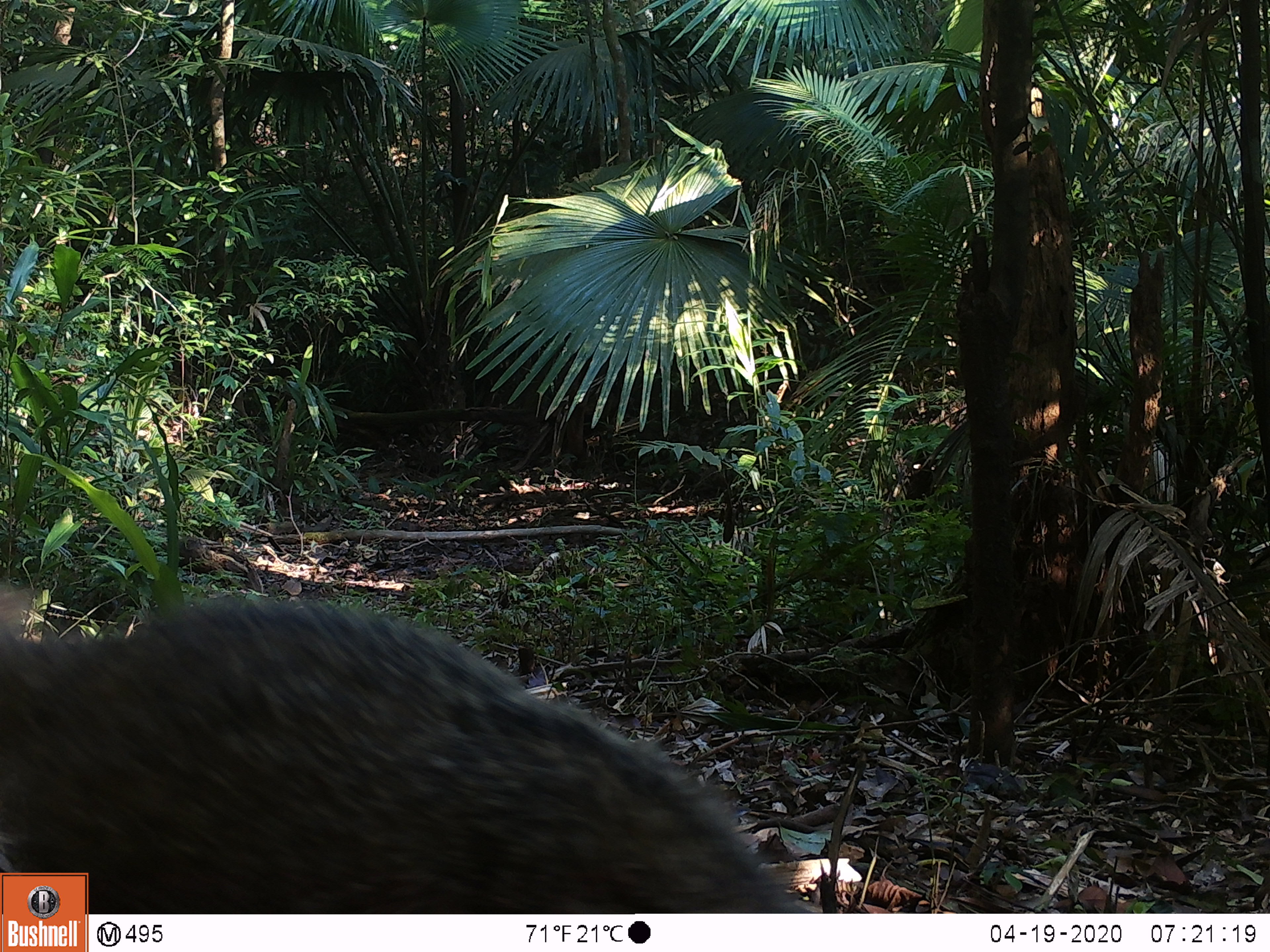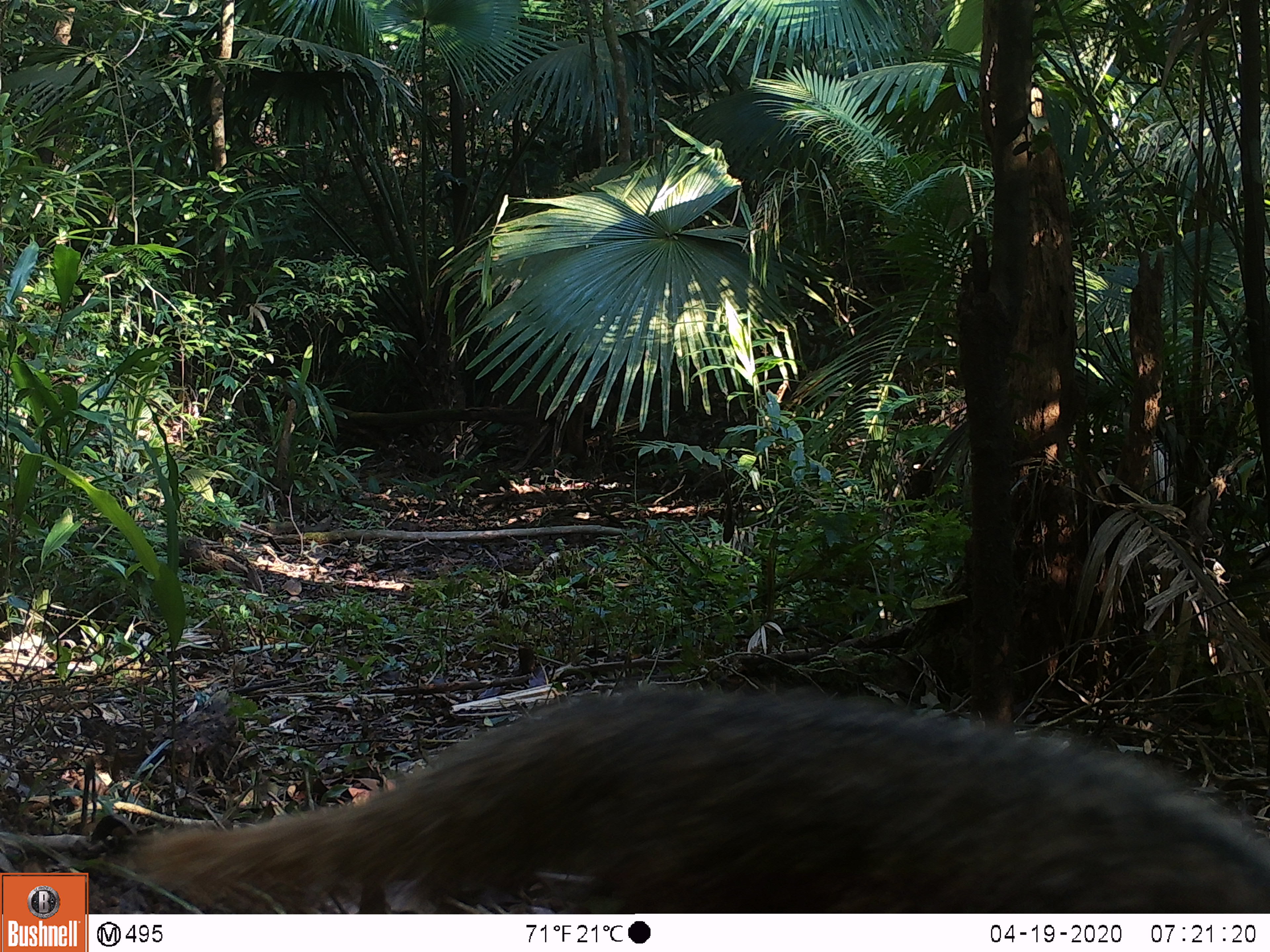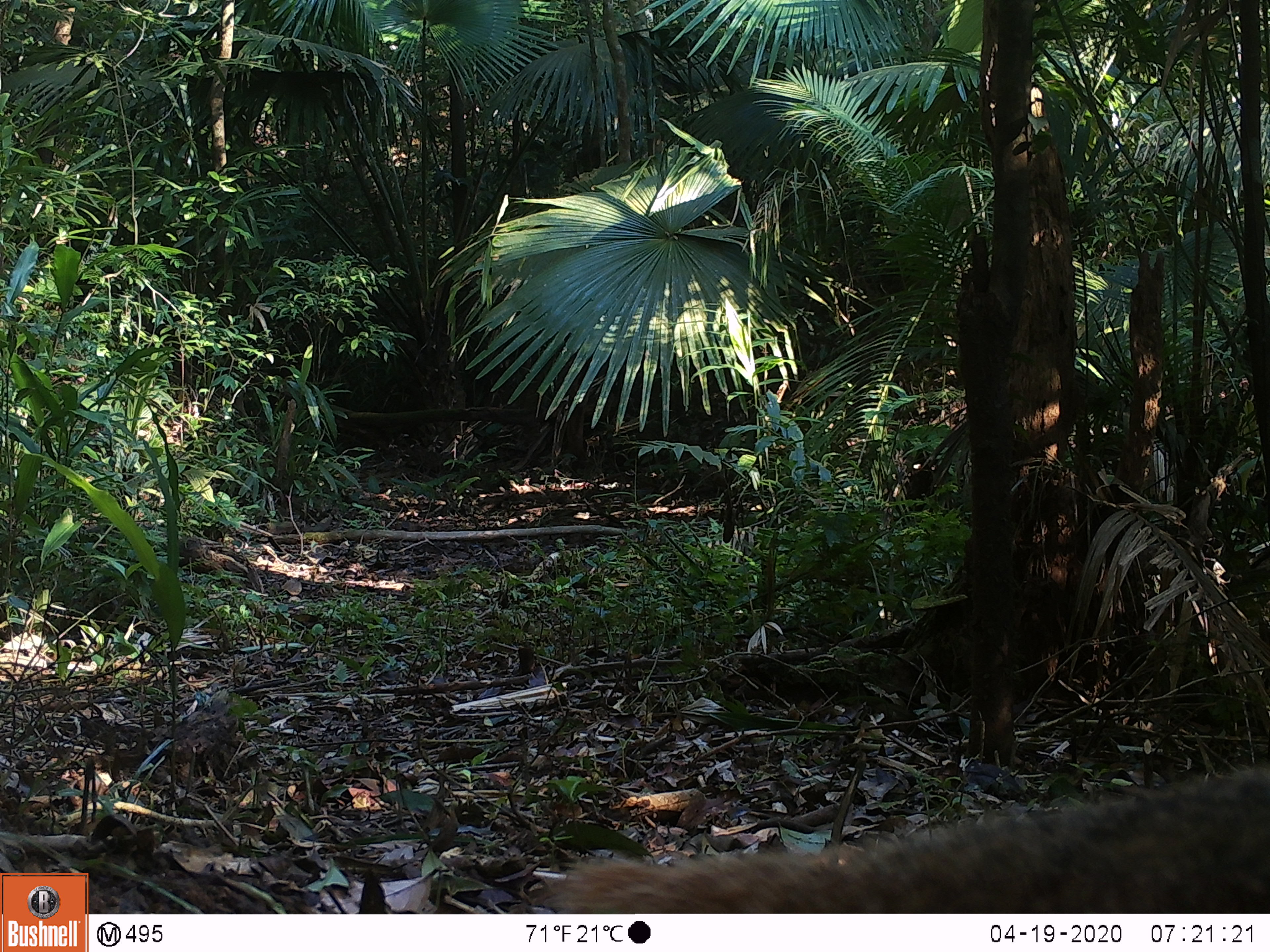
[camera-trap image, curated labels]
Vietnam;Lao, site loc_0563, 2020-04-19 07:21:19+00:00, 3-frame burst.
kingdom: Animalia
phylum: Chordata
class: Mammalia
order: Carnivora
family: Herpestidae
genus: Urva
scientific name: Urva urva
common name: crab-eating mongoose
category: crab eating mongoose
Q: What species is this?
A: Crab eating mongoose (crab-eating mongoose) (Urva urva).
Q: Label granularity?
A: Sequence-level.